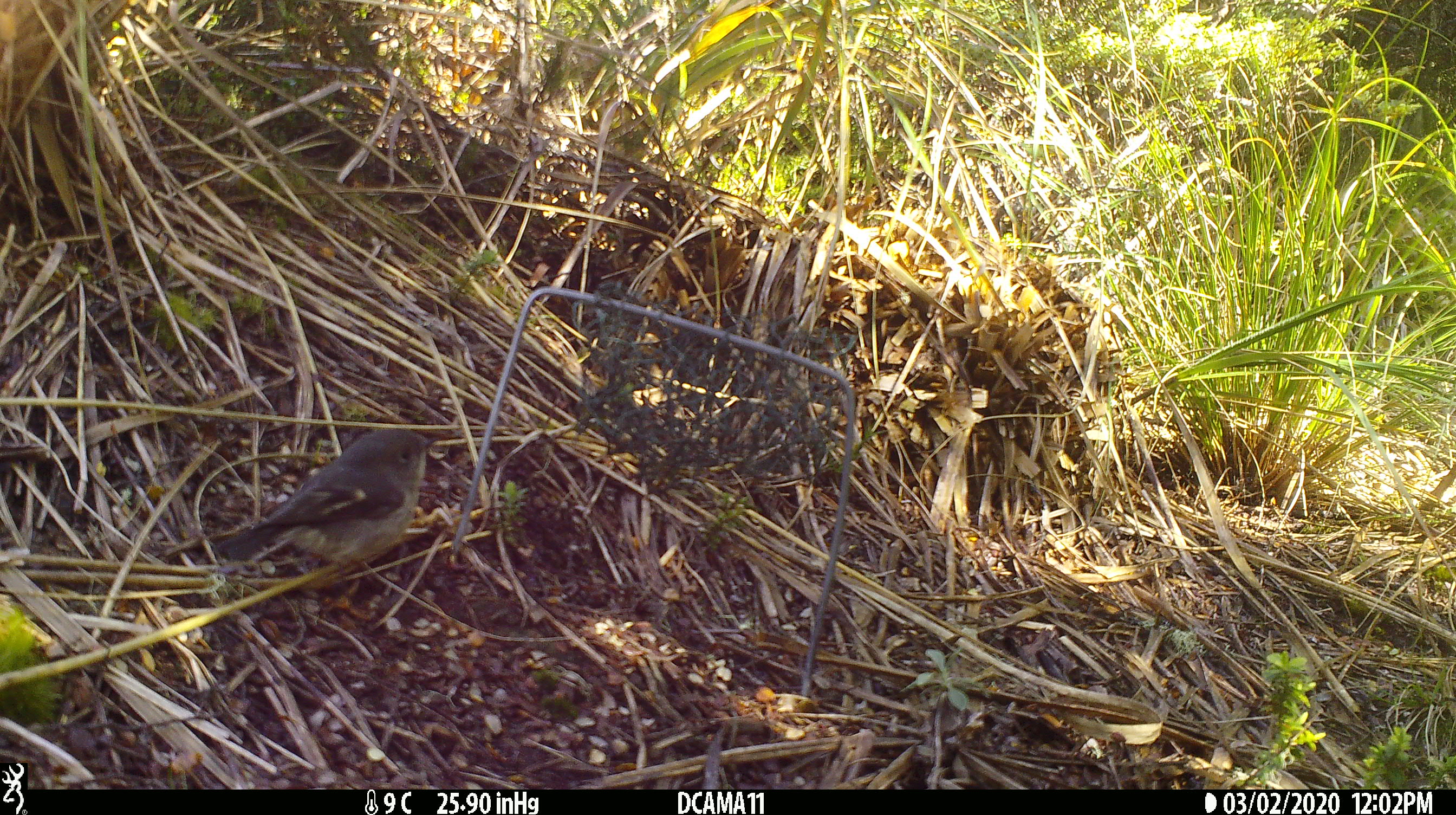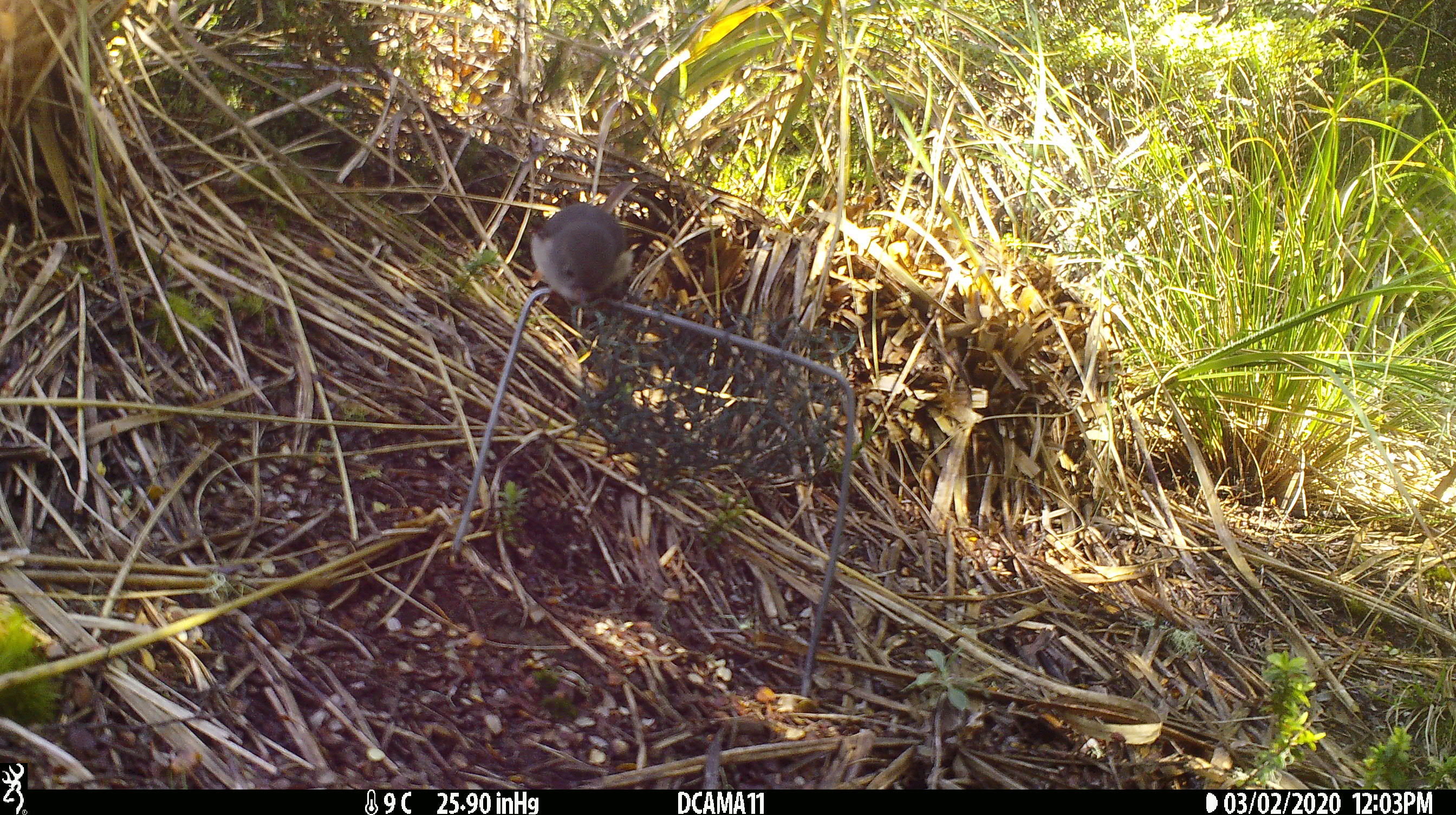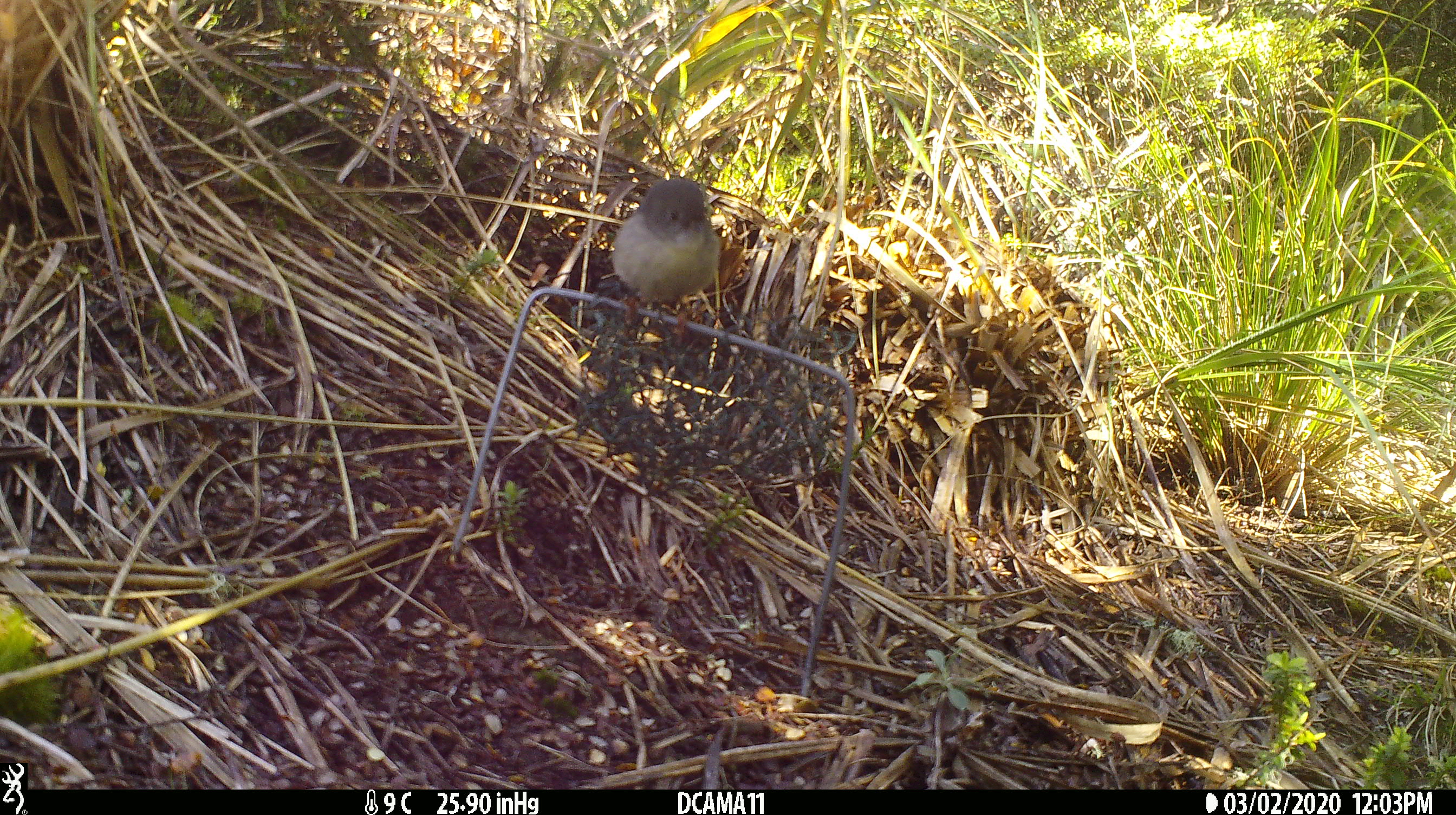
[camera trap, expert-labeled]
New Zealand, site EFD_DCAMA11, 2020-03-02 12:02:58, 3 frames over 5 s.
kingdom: Animalia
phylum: Chordata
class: Aves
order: Passeriformes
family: Petroicidae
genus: Petroica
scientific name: Petroica macrocephala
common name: tomtit